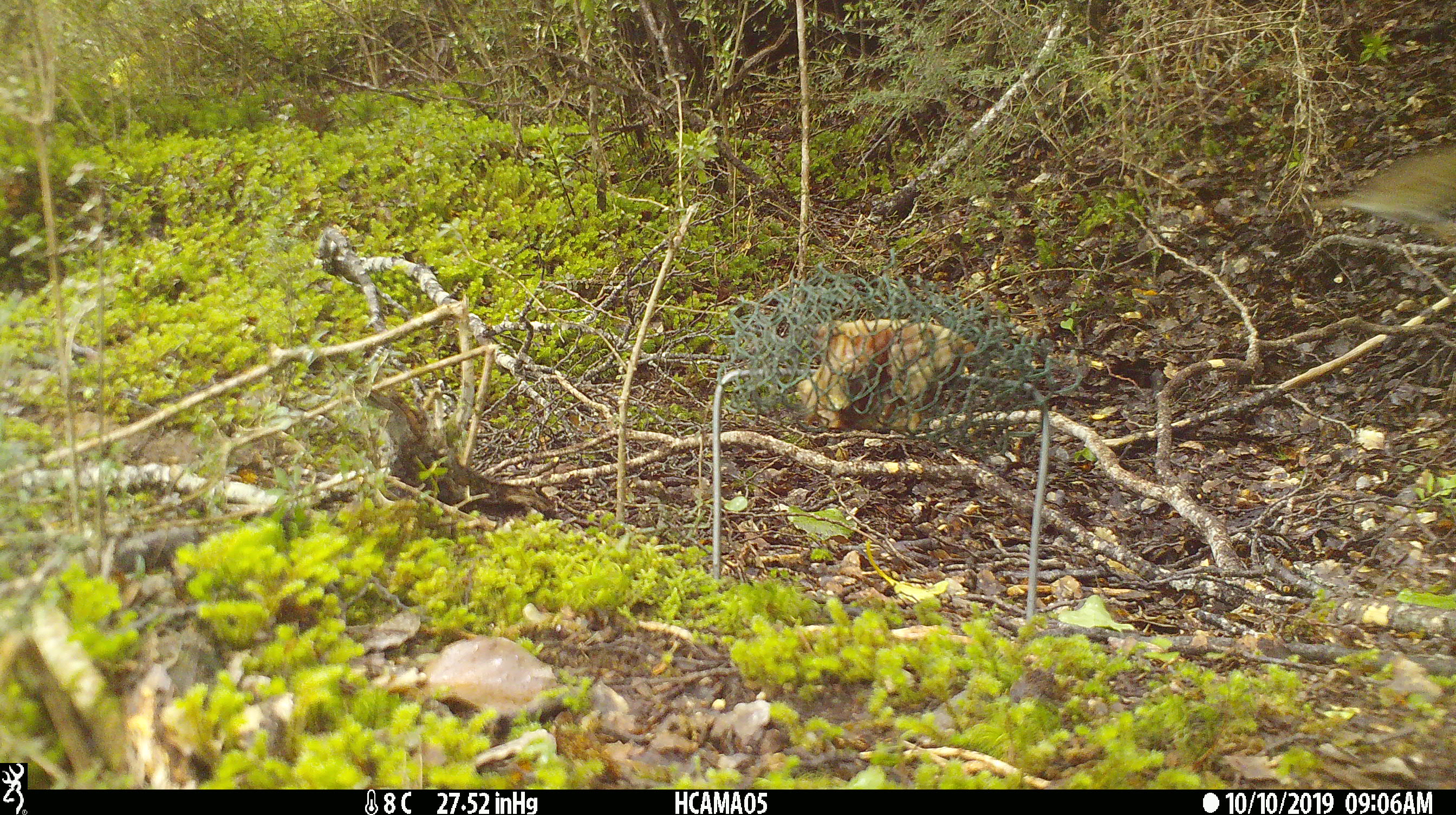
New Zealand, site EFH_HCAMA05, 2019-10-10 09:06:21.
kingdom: Animalia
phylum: Chordata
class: Aves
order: Passeriformes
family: Turdidae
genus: Turdus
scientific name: Turdus philomelos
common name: song thrush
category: thrush